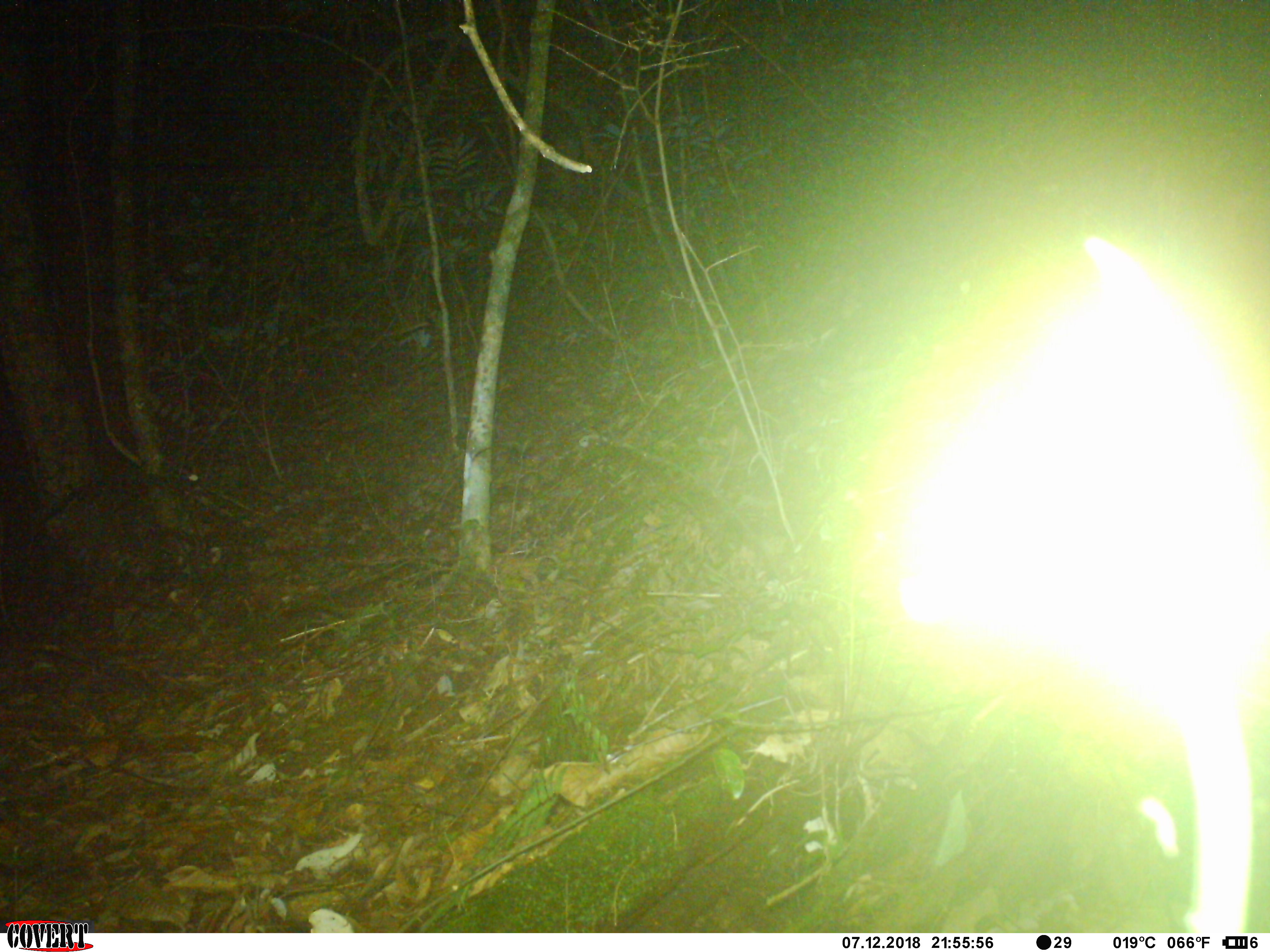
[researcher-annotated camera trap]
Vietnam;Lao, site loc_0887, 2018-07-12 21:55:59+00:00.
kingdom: Animalia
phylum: Chordata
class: Mammalia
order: Carnivora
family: Mustelidae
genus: Melogale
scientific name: Melogale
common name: ferret badger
Ferret badger (Melogale). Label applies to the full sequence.